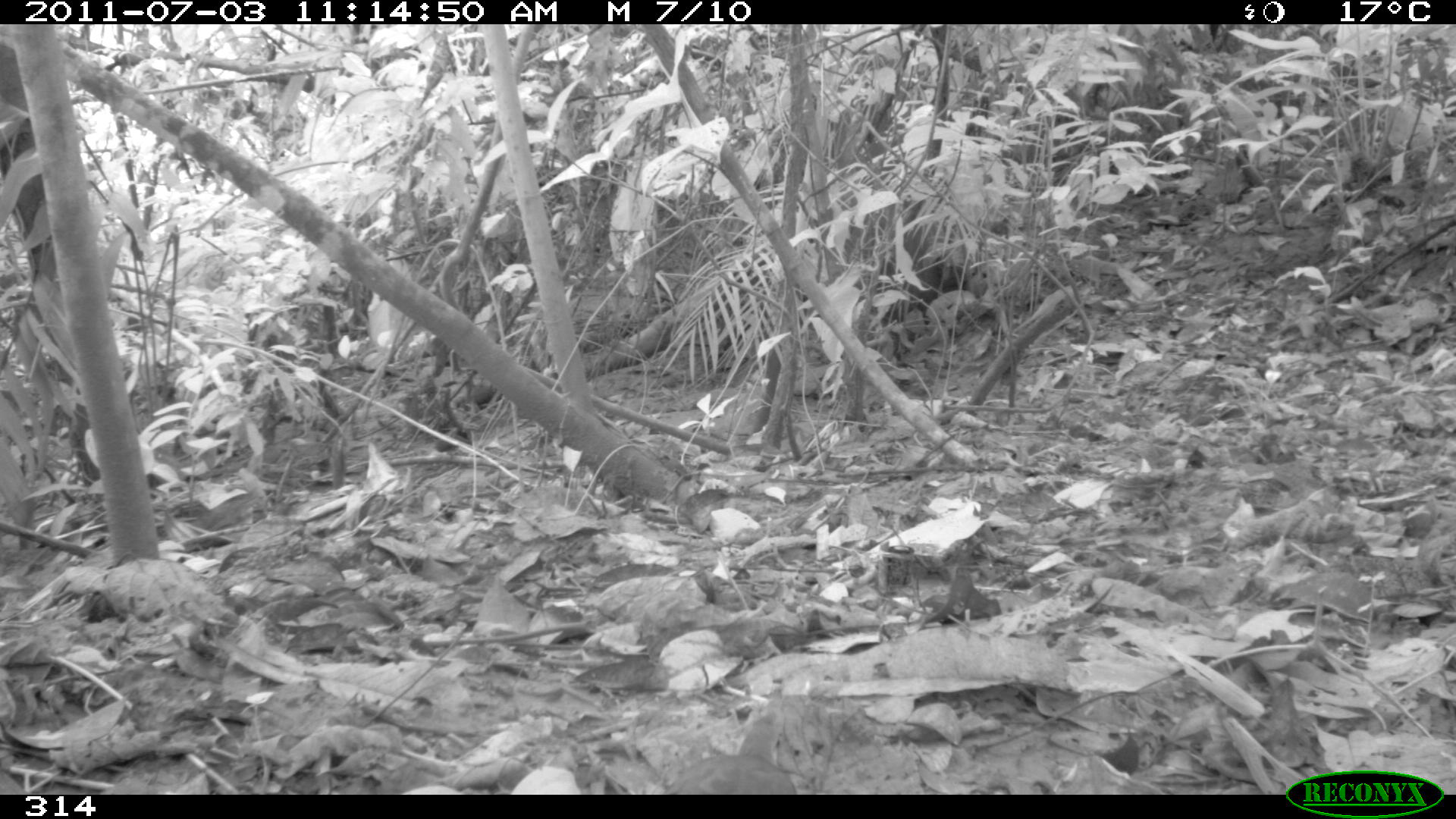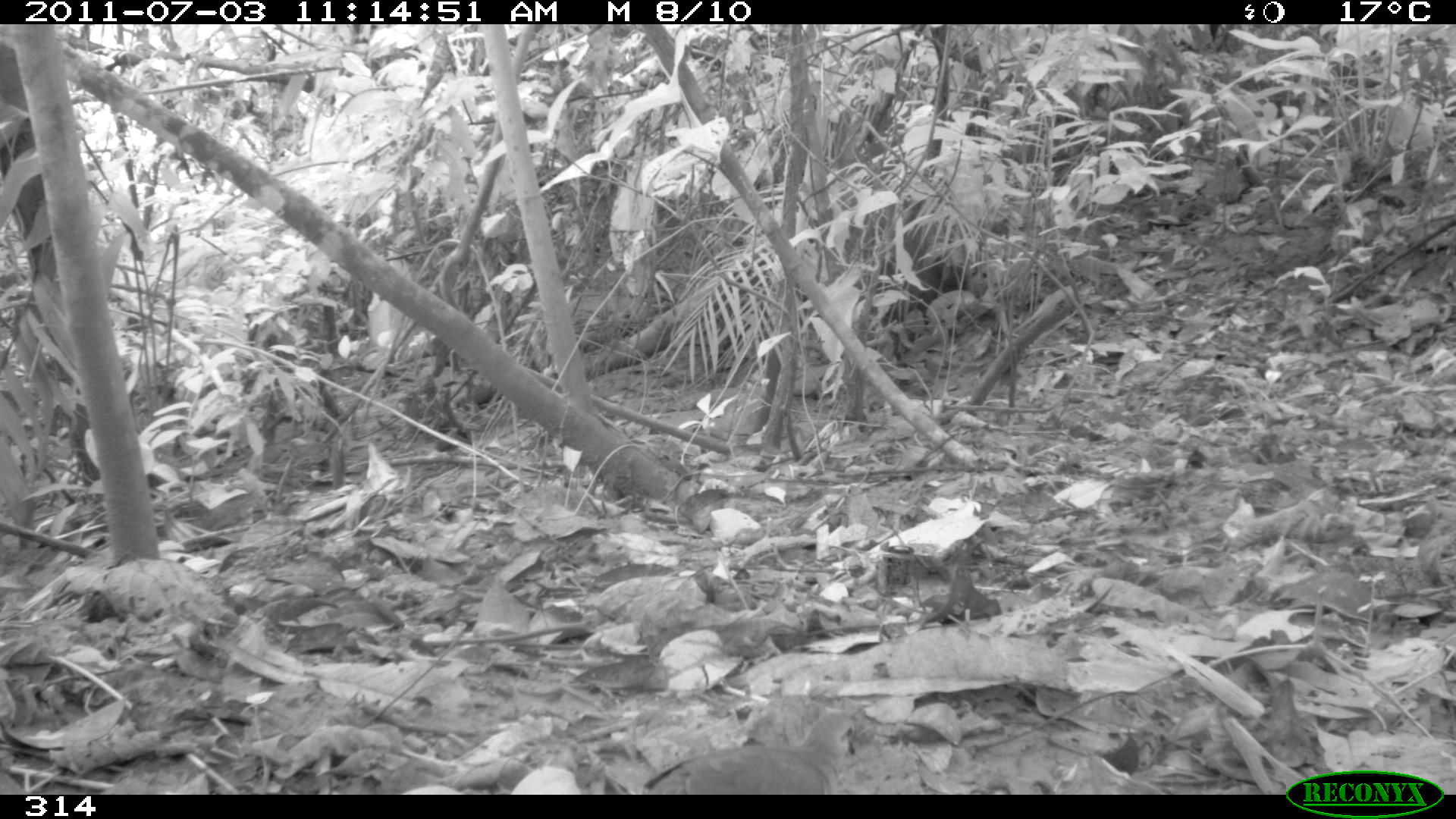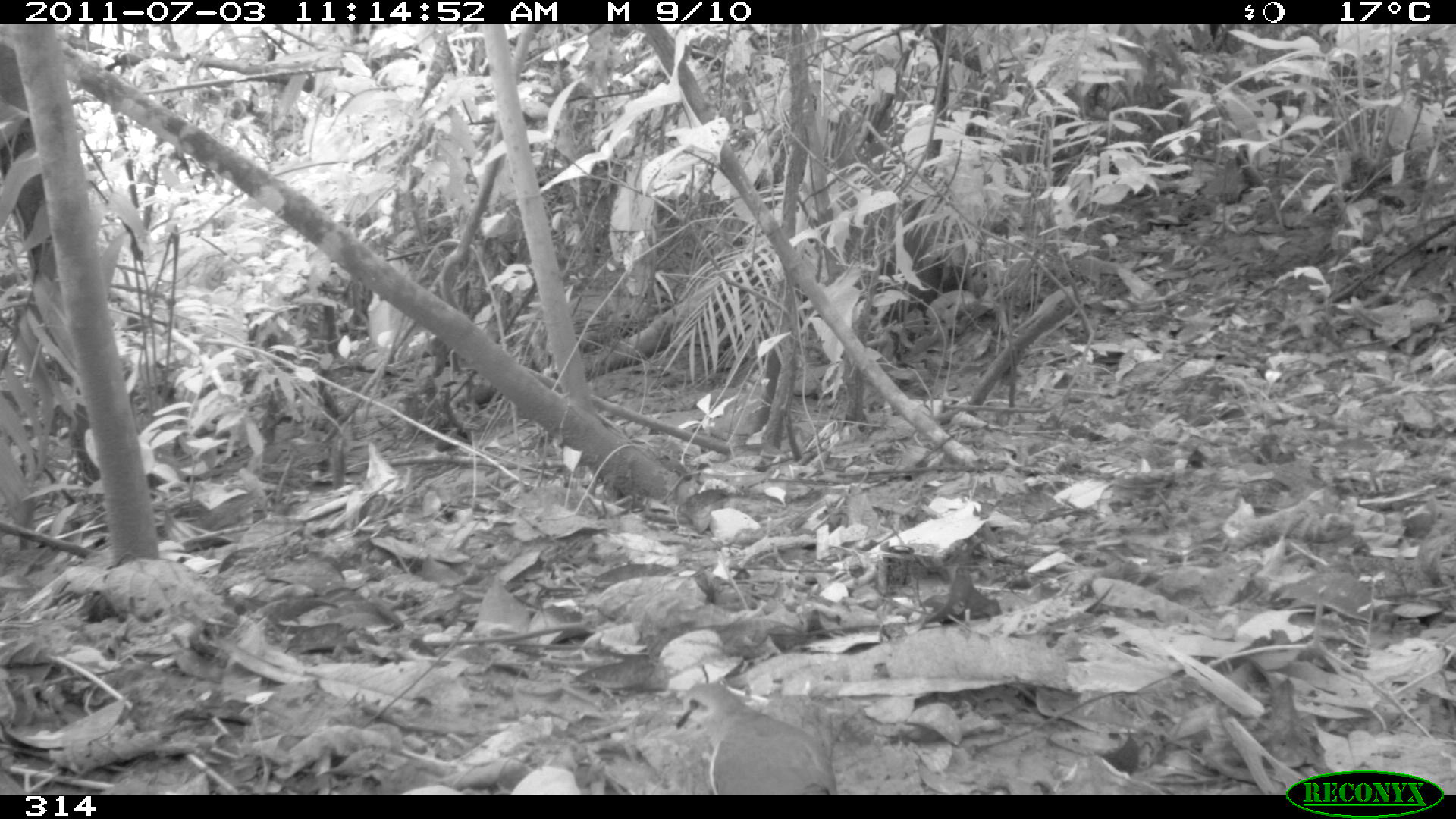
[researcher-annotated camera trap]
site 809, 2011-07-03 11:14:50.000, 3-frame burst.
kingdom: Animalia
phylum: Chordata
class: Aves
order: Columbiformes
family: Columbidae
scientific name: Columbidae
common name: dove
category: paloma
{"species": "paloma (dove) (Columbidae)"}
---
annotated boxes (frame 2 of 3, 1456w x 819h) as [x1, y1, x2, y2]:
paloma: [645, 713, 855, 793]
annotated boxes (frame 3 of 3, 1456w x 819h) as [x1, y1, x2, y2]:
paloma: [676, 681, 836, 794]